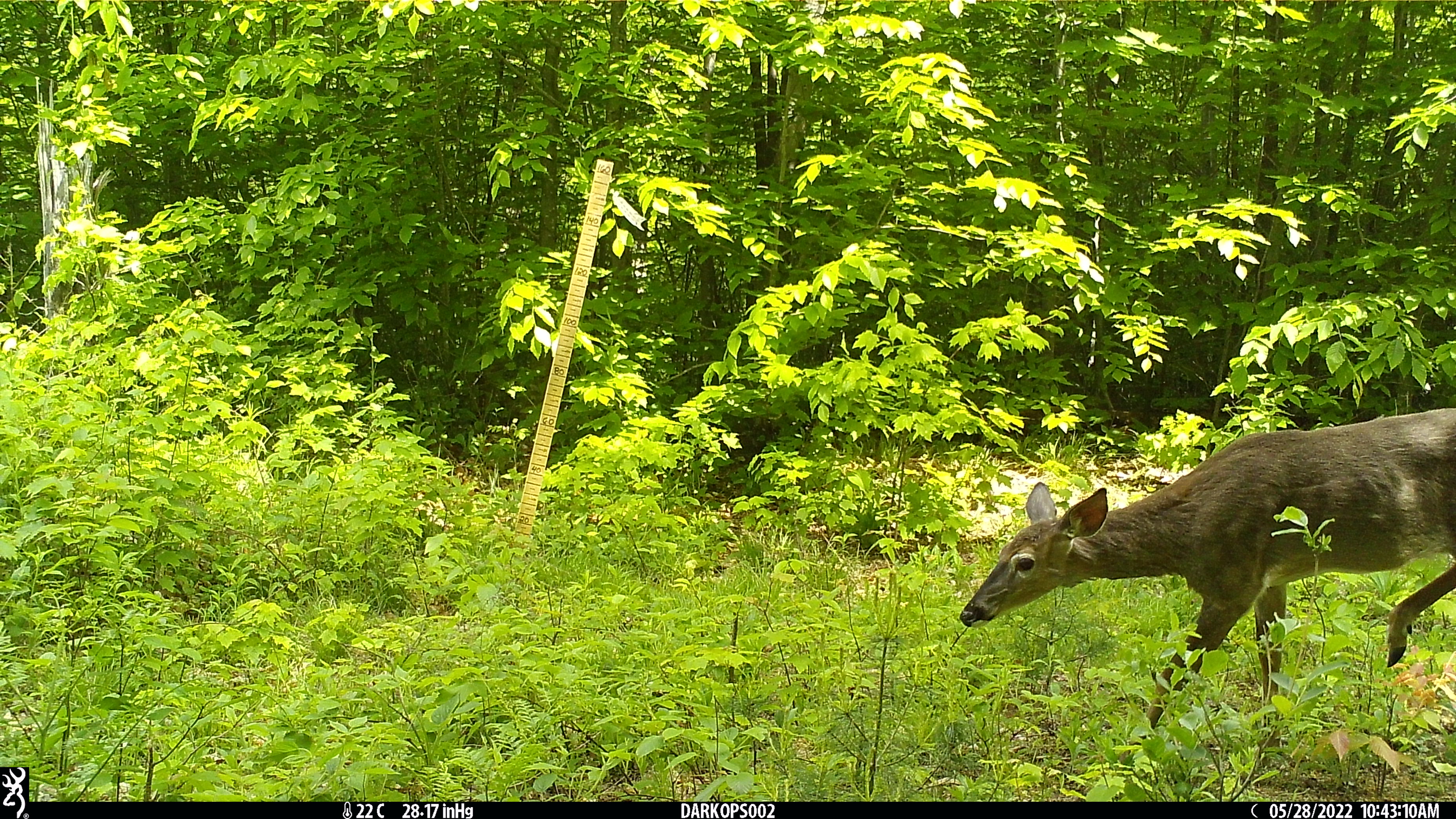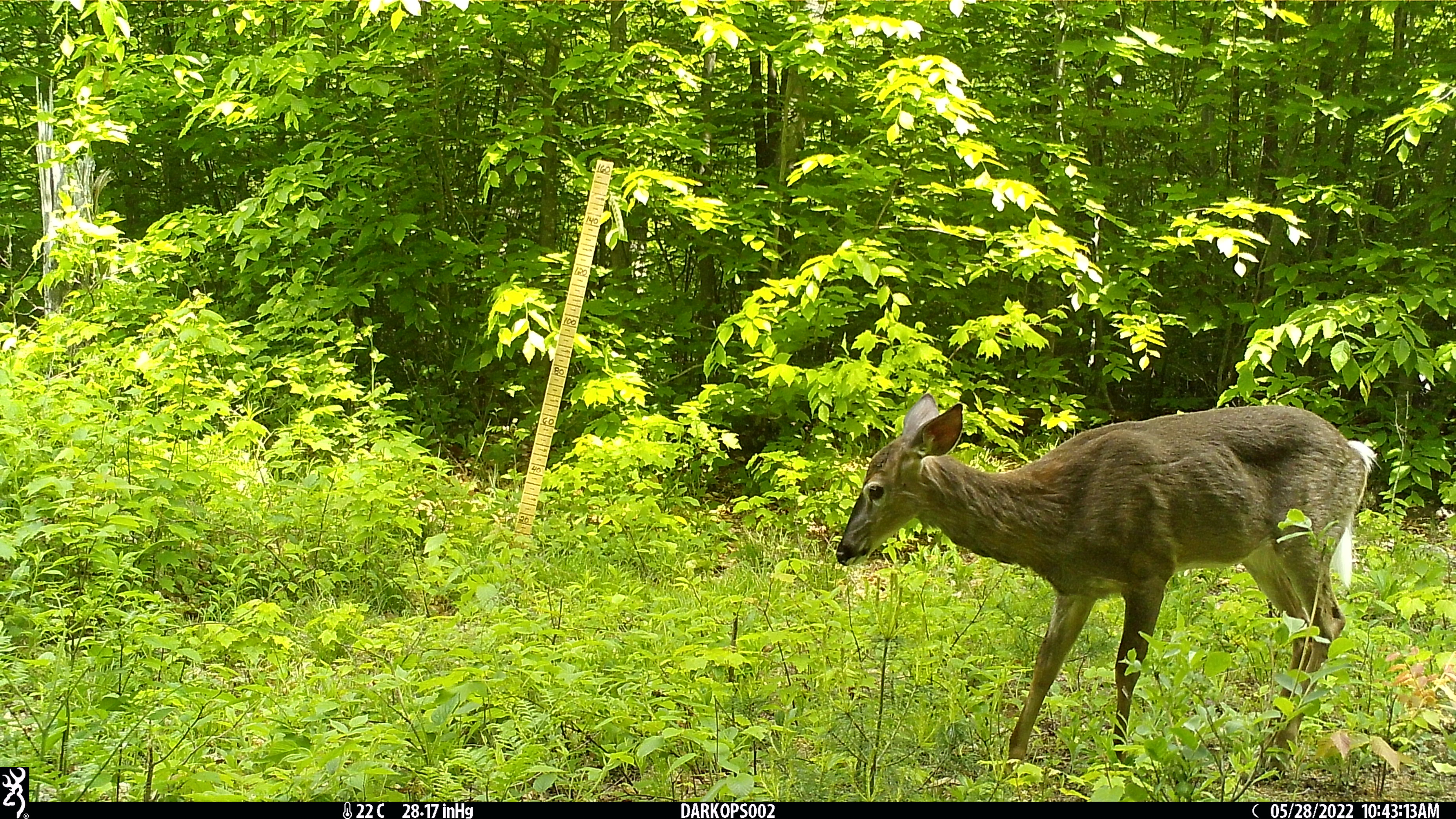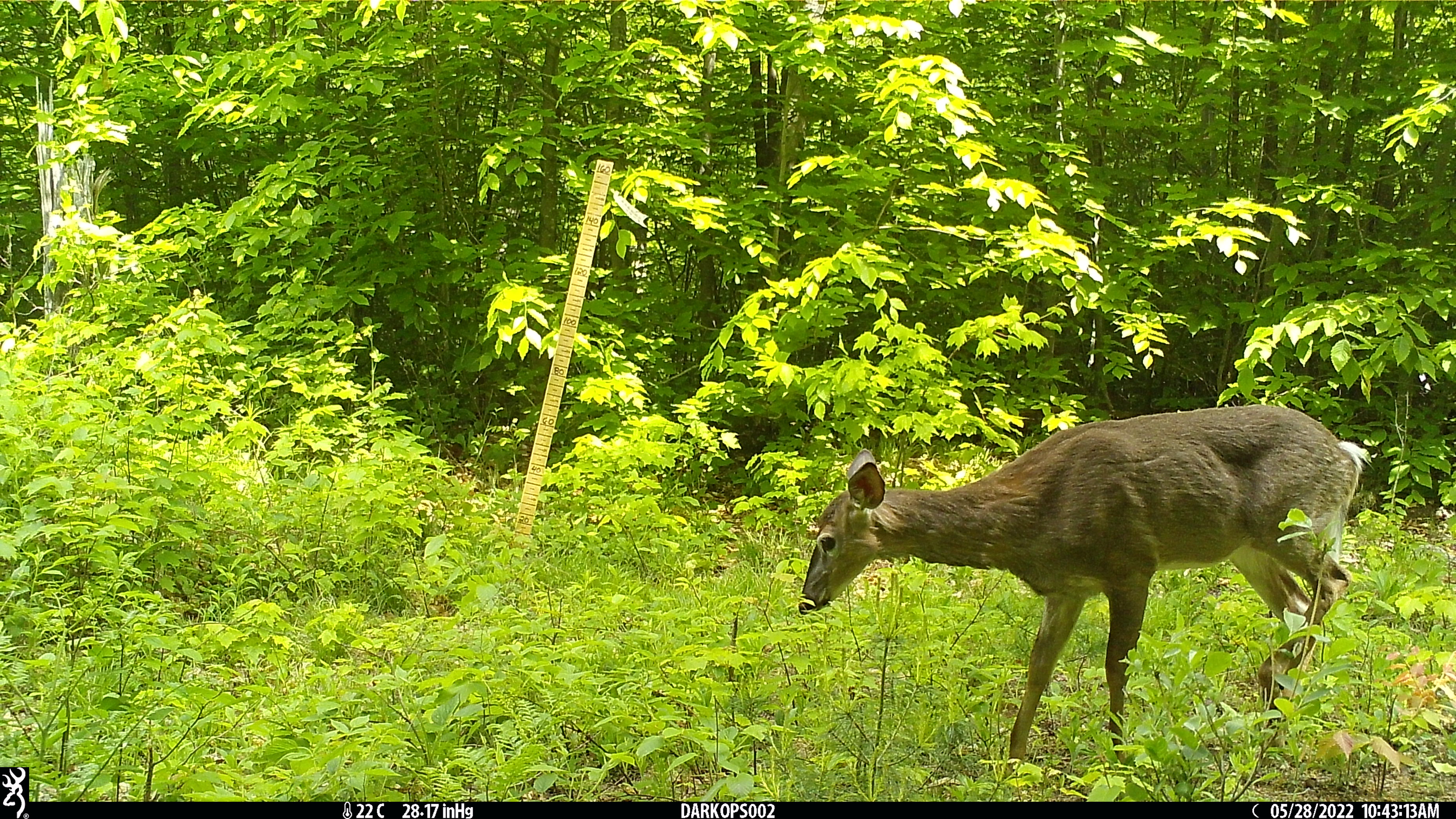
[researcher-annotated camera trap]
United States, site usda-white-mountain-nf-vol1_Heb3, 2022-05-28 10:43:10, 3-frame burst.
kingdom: Animalia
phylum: Chordata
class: Mammalia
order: Artiodactyla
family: Cervidae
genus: Odocoileus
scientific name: Odocoileus virginianus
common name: white-tailed deer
White-tailed deer (Odocoileus virginianus).